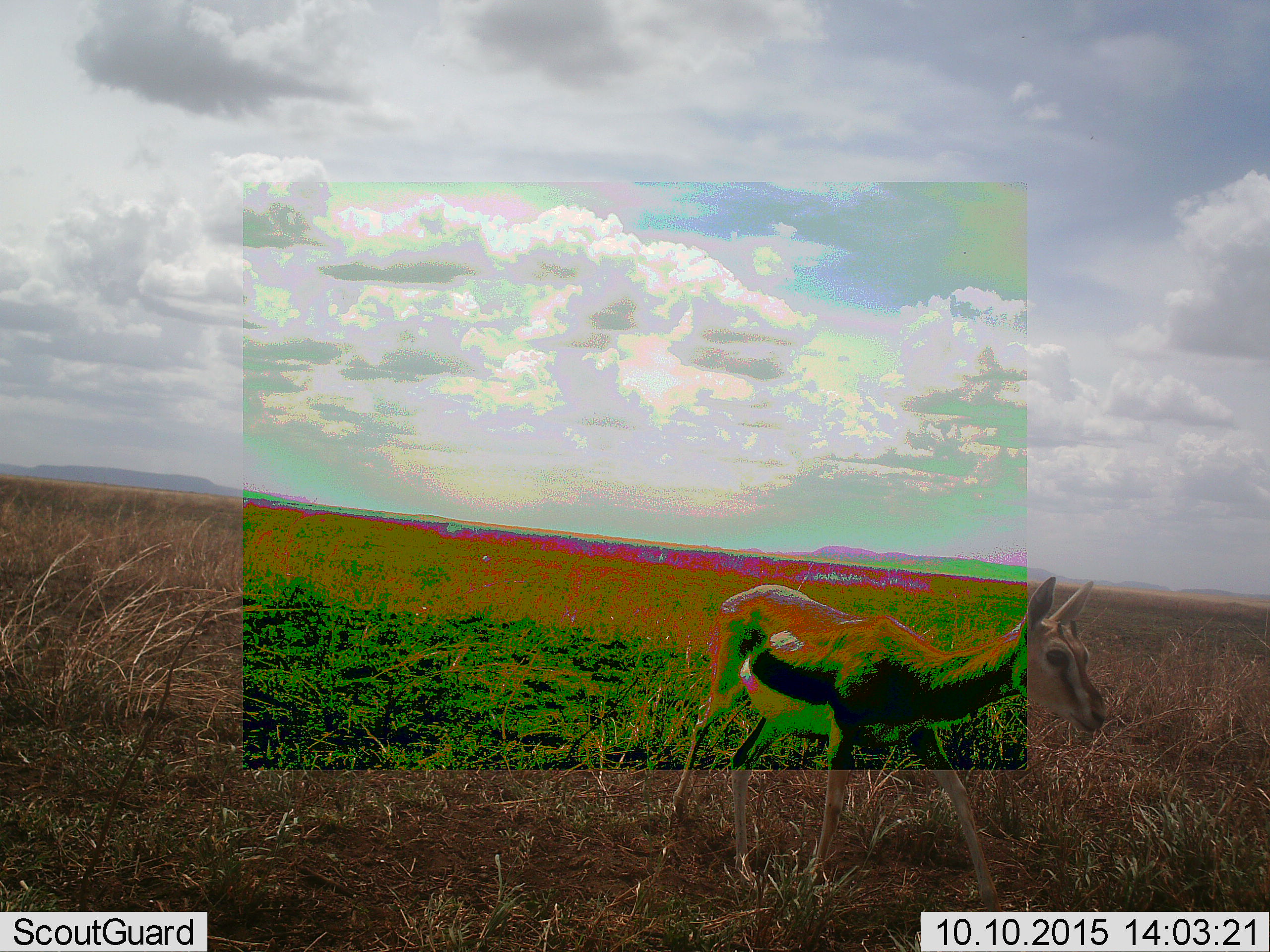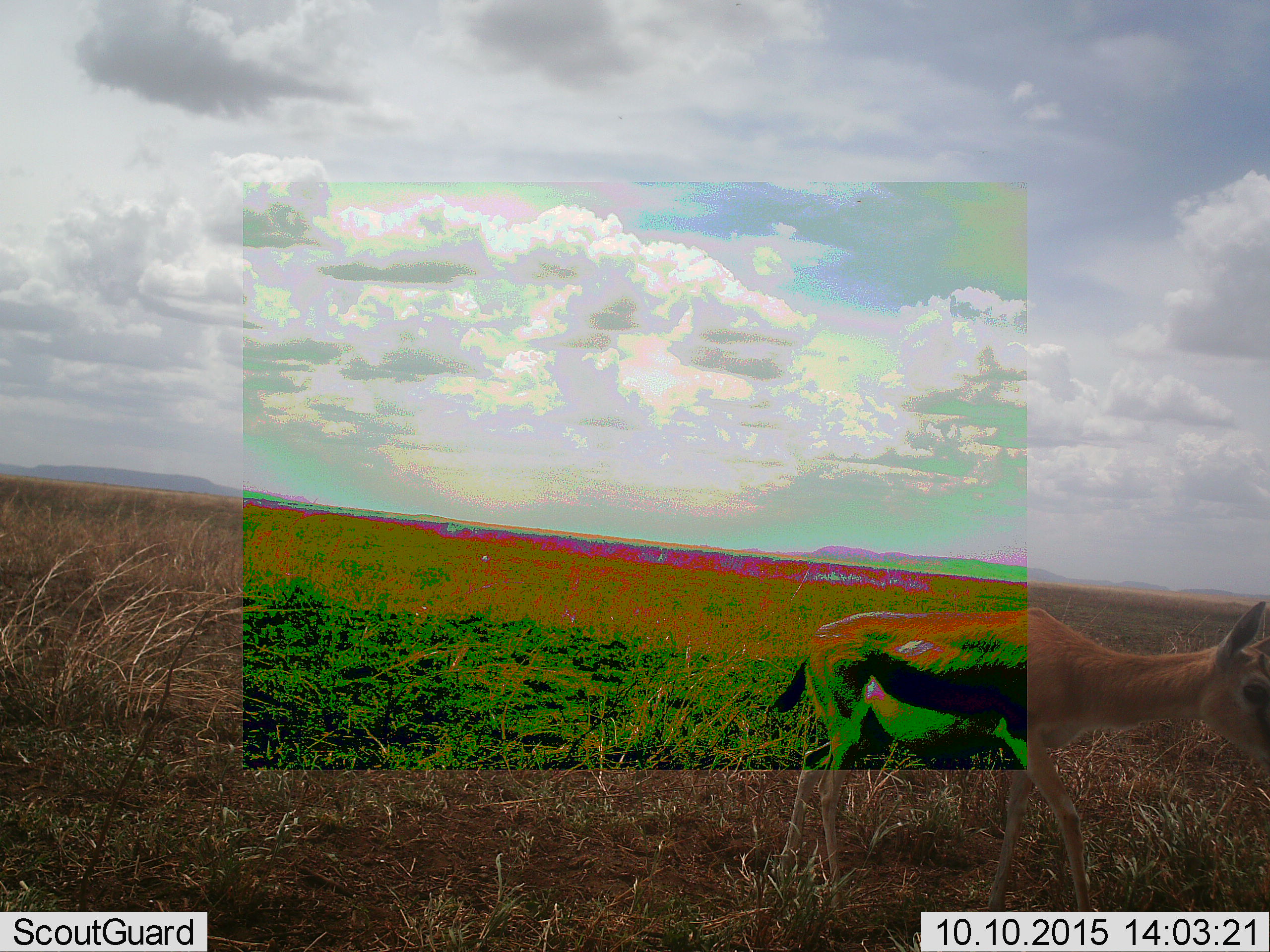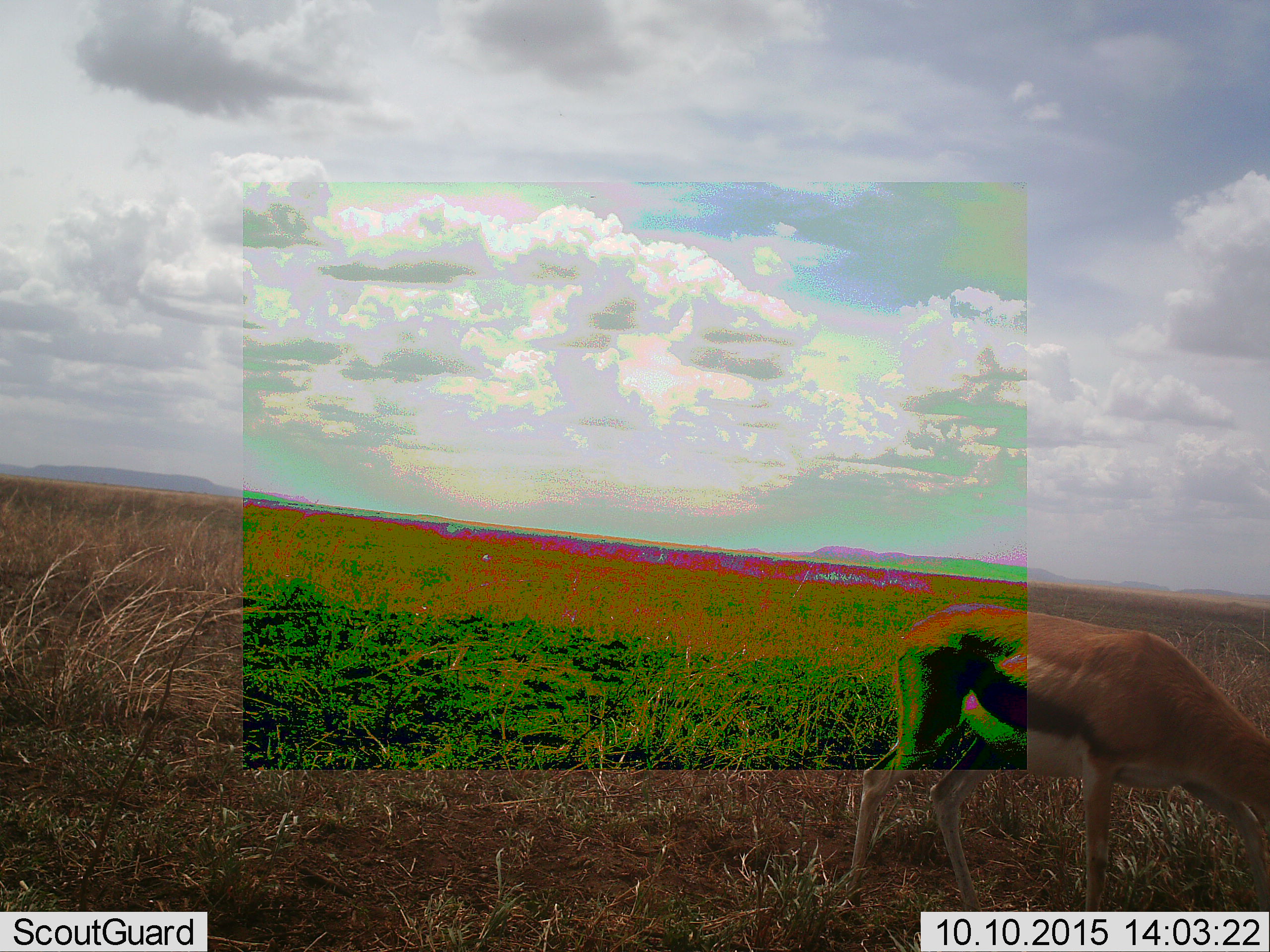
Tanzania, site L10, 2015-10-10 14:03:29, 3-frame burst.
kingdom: Animalia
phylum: Chordata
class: Mammalia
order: Artiodactyla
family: Bovidae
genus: Eudorcas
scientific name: Eudorcas thomsonii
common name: thomson's gazelle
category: gazellethomsons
Gazellethomsons (thomson's gazelle) (Eudorcas thomsonii), count 1. Behavior (volunteer vote fractions): standing 0%, resting 0%, moving 90%, interacting 10%. Young present (vote fraction): 0%. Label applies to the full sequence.